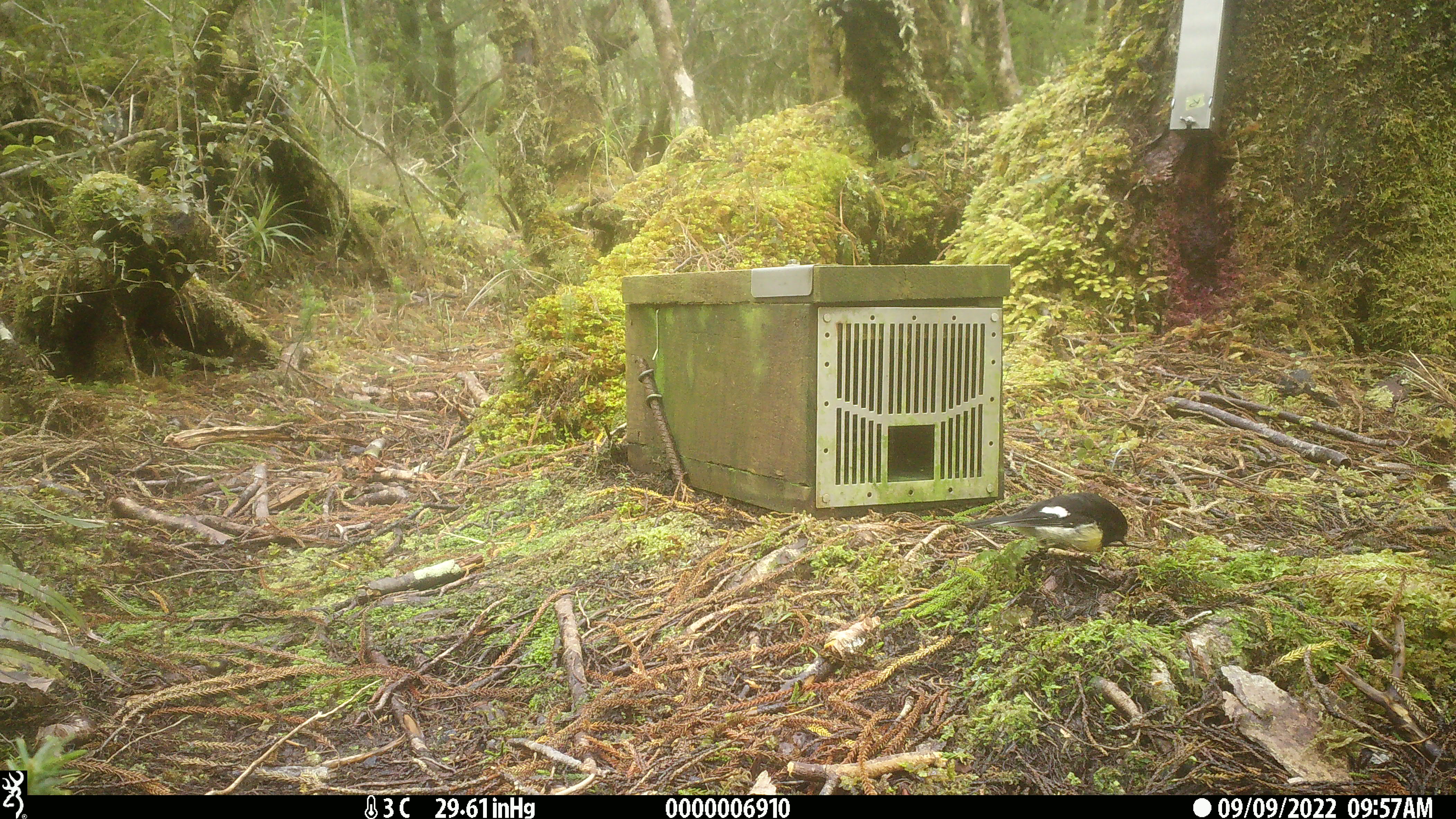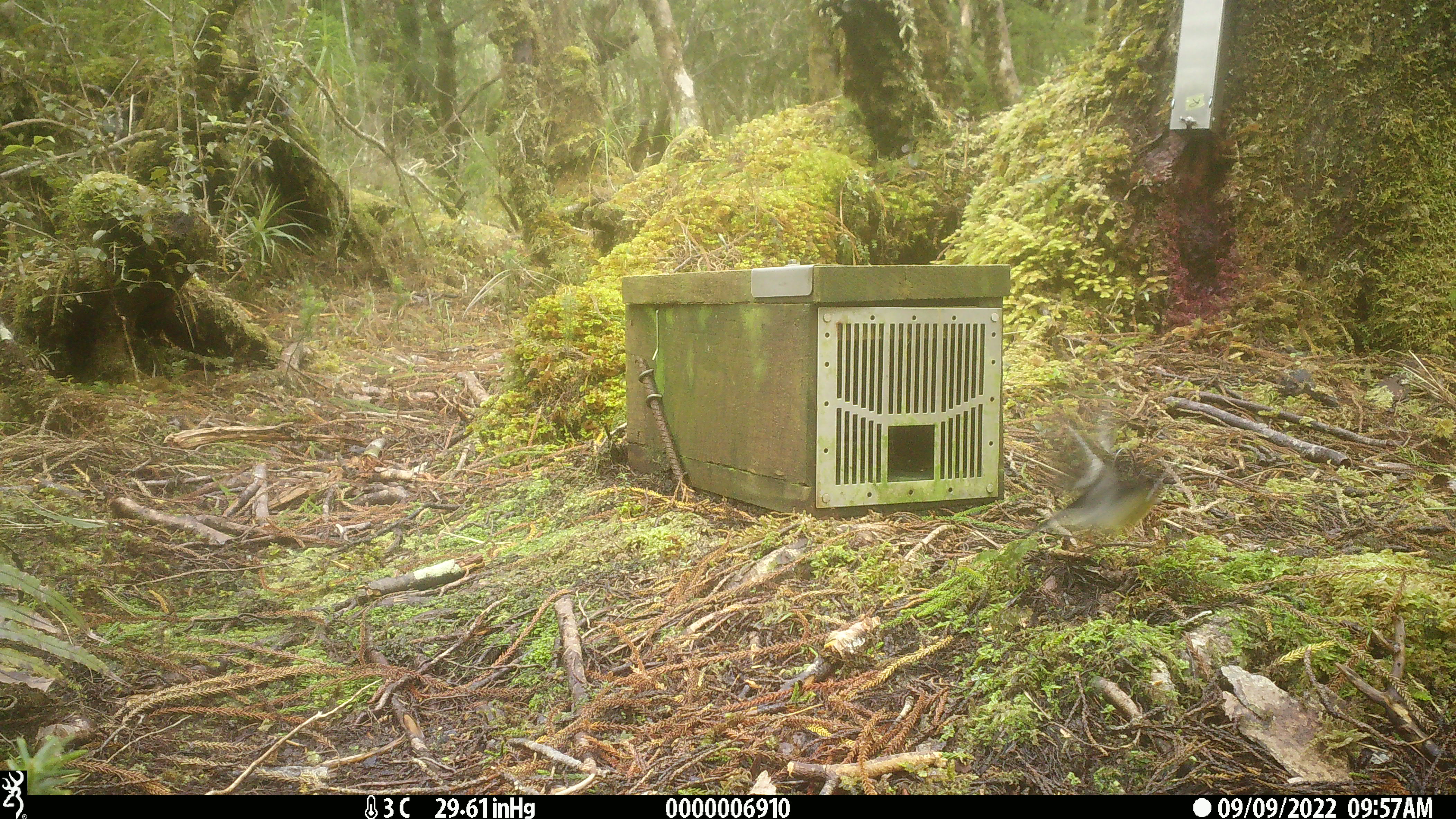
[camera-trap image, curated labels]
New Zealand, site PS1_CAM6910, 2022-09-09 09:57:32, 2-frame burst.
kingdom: Animalia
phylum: Chordata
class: Aves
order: Passeriformes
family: Petroicidae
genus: Petroica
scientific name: Petroica macrocephala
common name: tomtit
Tomtit (Petroica macrocephala).